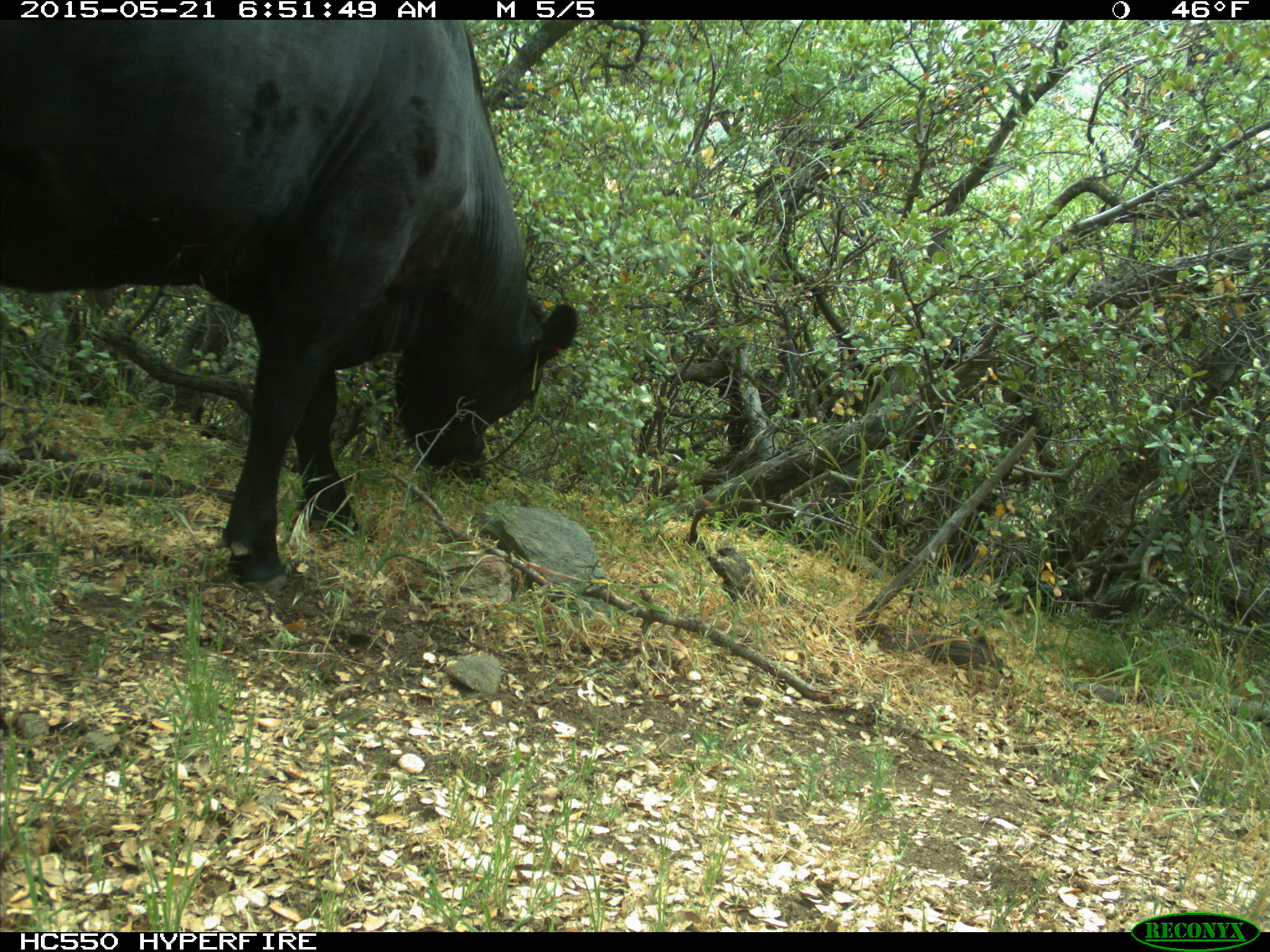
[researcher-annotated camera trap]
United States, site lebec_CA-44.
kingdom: Animalia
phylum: Chordata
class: Mammalia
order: Artiodactyla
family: Bovidae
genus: Bos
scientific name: Bos taurus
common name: domestic cow